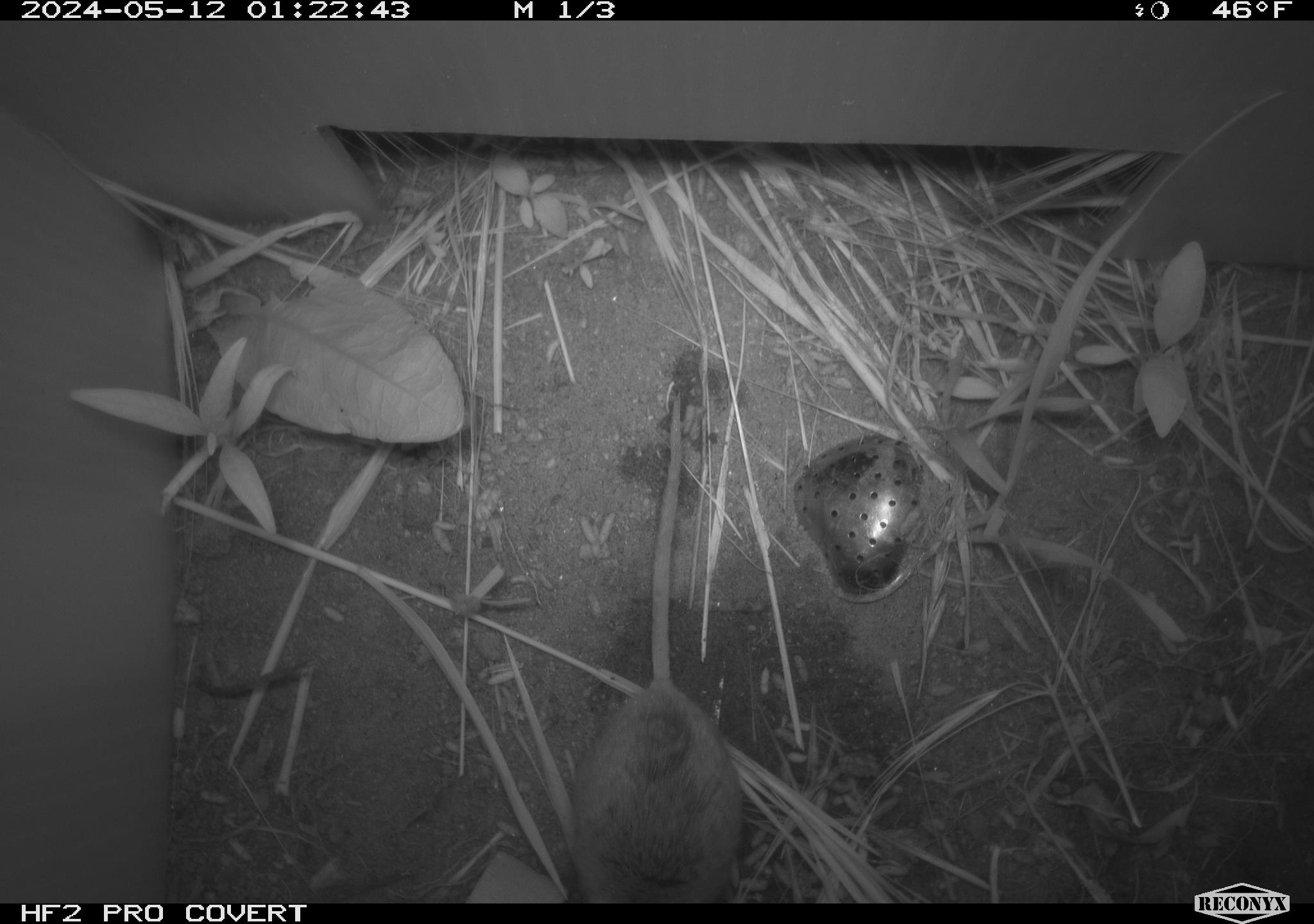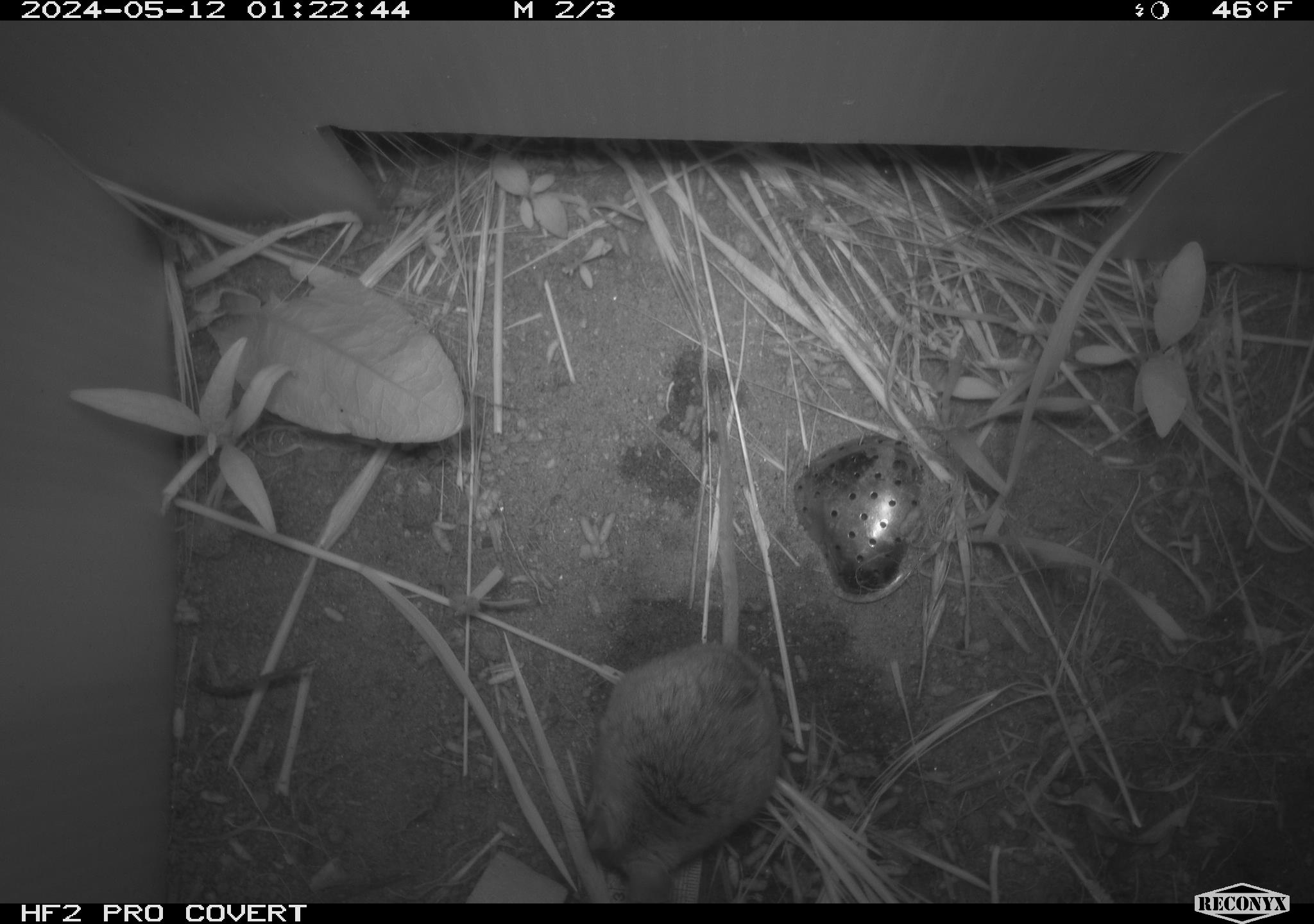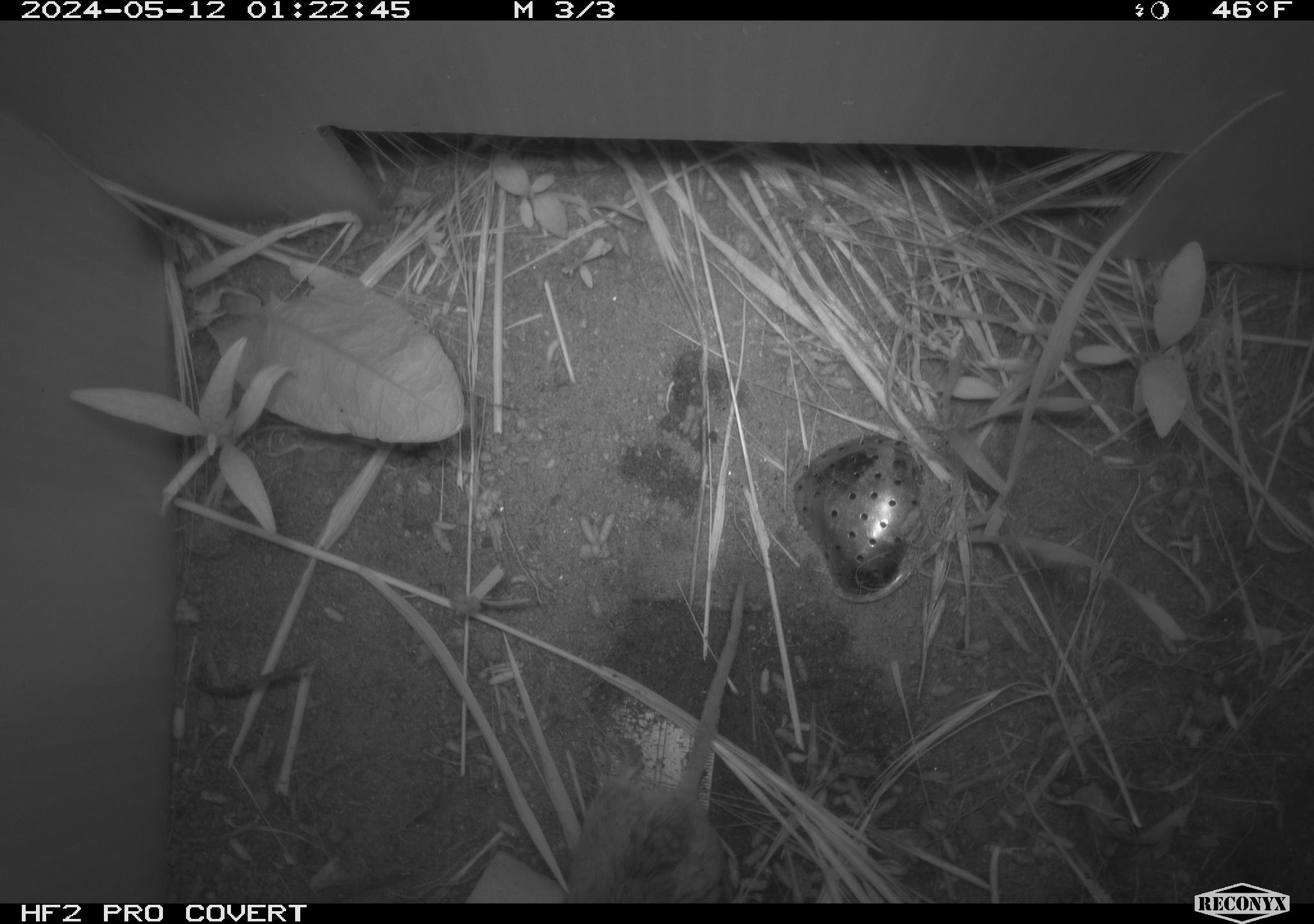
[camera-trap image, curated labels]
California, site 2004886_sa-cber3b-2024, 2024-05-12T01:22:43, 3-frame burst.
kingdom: Animalia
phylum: Chordata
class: Mammalia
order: Rodentia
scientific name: Rodentia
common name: mouse species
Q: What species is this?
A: Mouse species (Rodentia).